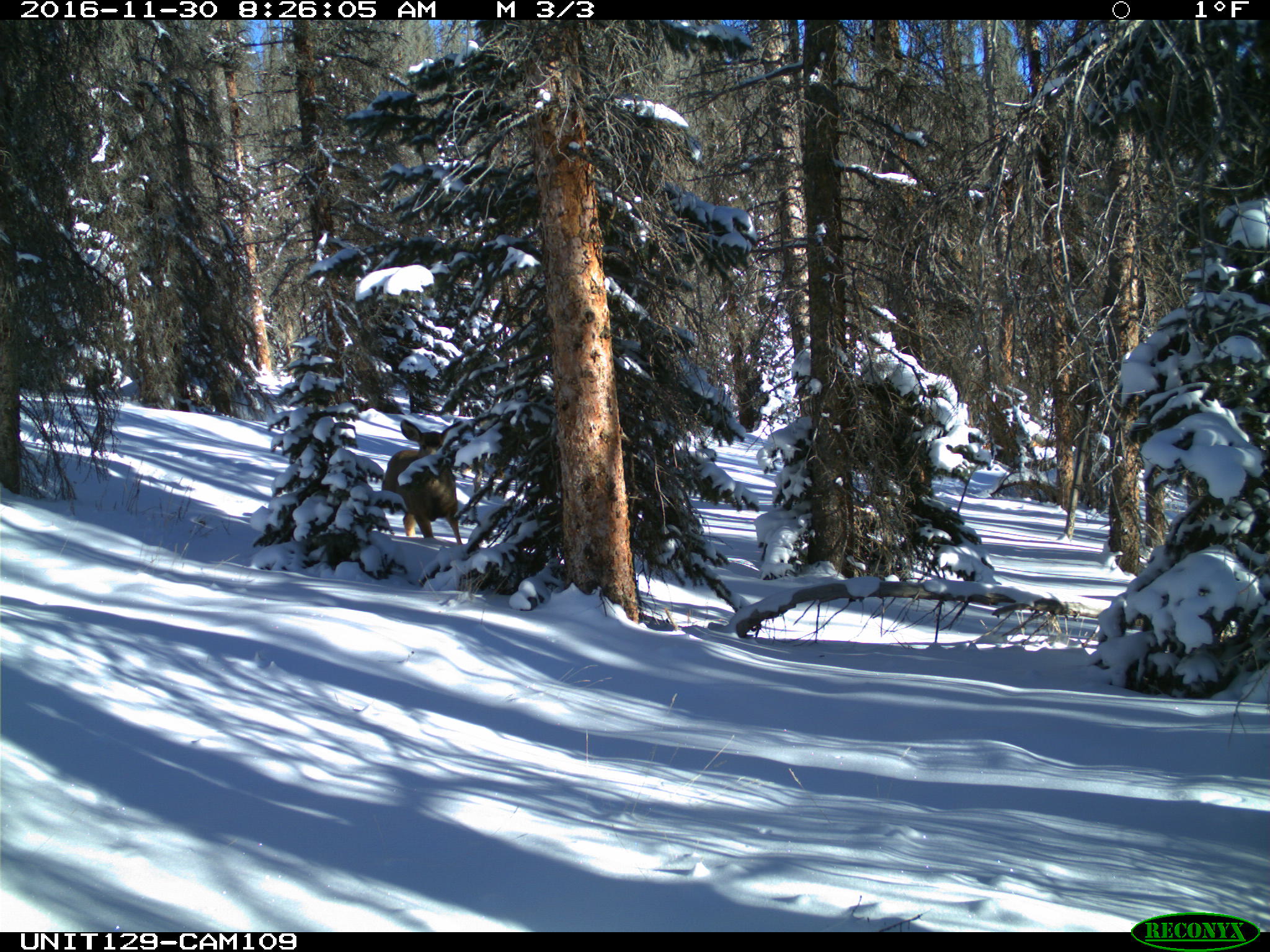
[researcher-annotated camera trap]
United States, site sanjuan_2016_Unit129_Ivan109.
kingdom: Animalia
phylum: Chordata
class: Mammalia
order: Artiodactyla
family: Cervidae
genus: Odocoileus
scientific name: Odocoileus hemionus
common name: mule deer